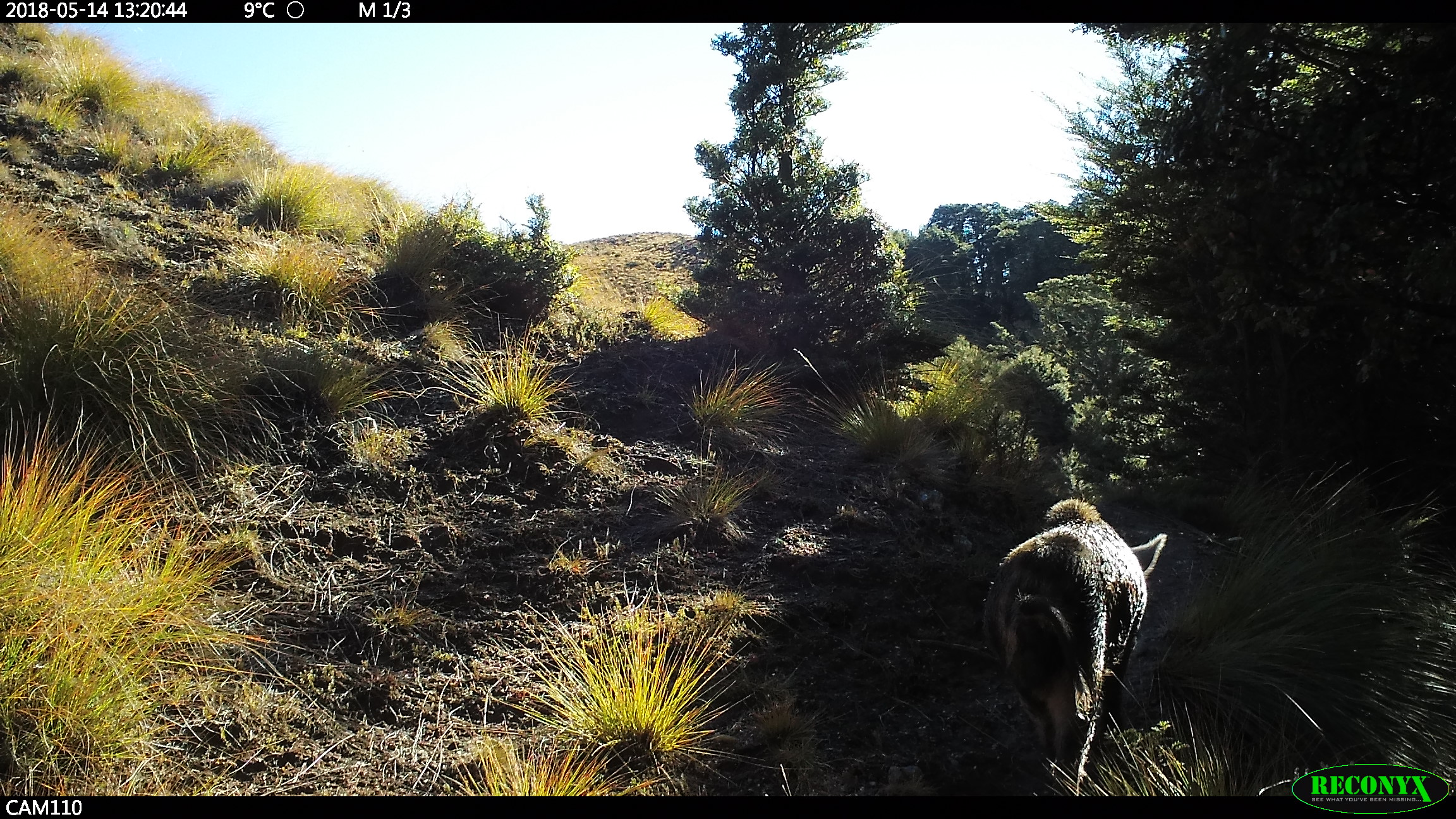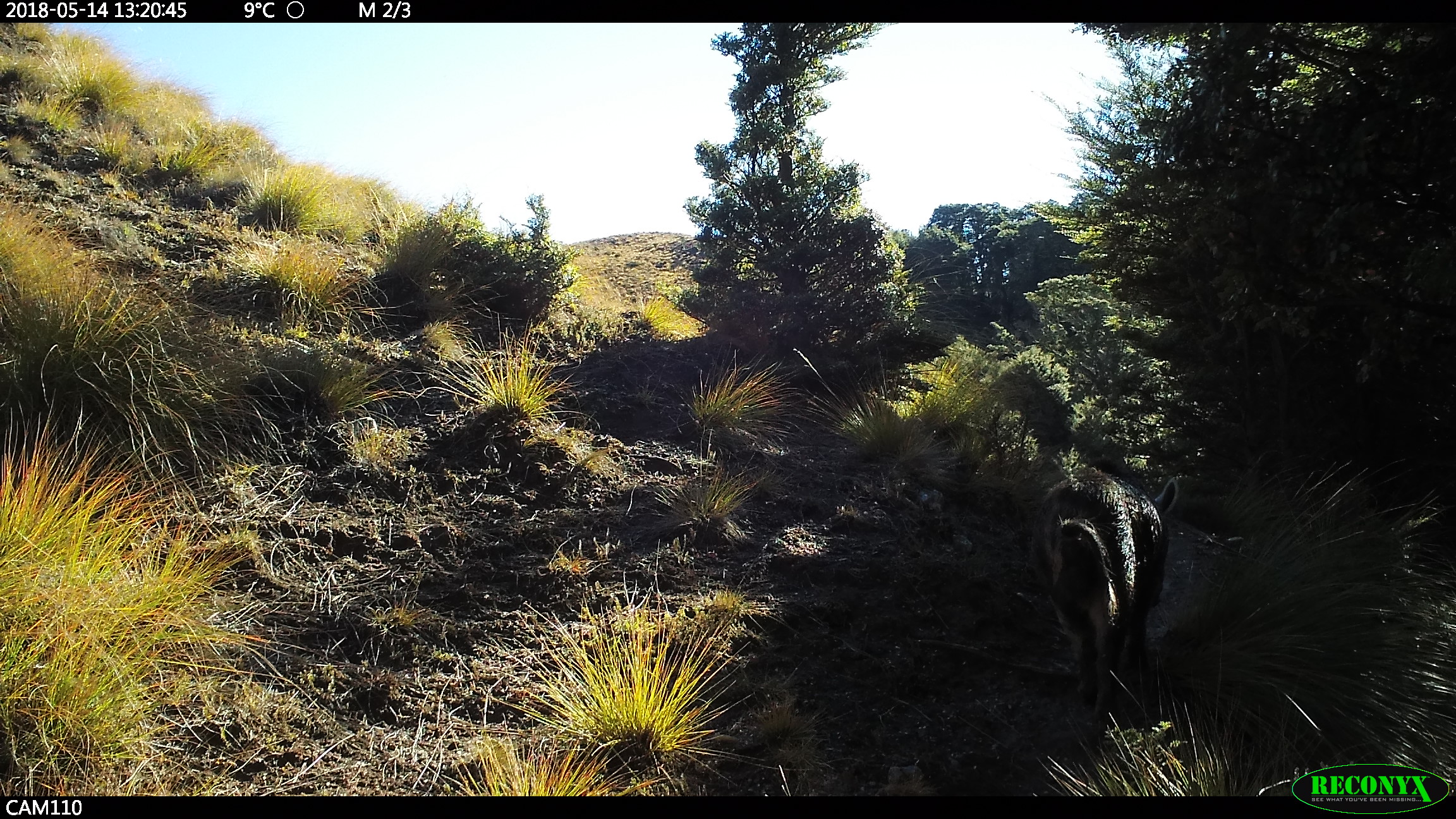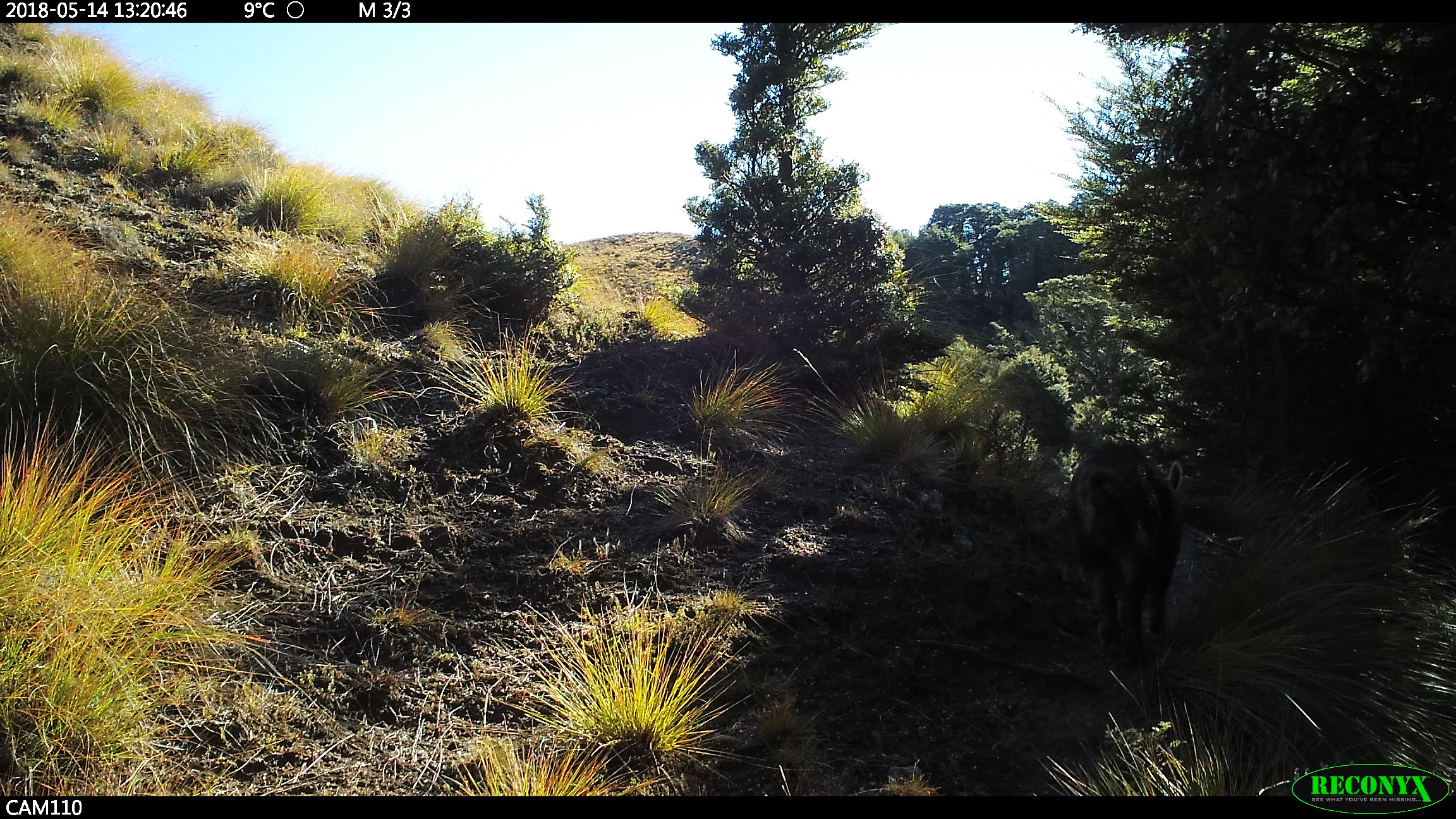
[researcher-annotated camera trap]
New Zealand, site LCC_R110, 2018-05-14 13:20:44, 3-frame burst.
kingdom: Animalia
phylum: Chordata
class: Mammalia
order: Artiodactyla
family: Suidae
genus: Sus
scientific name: Sus scrofa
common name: pig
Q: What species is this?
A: Pig (Sus scrofa).